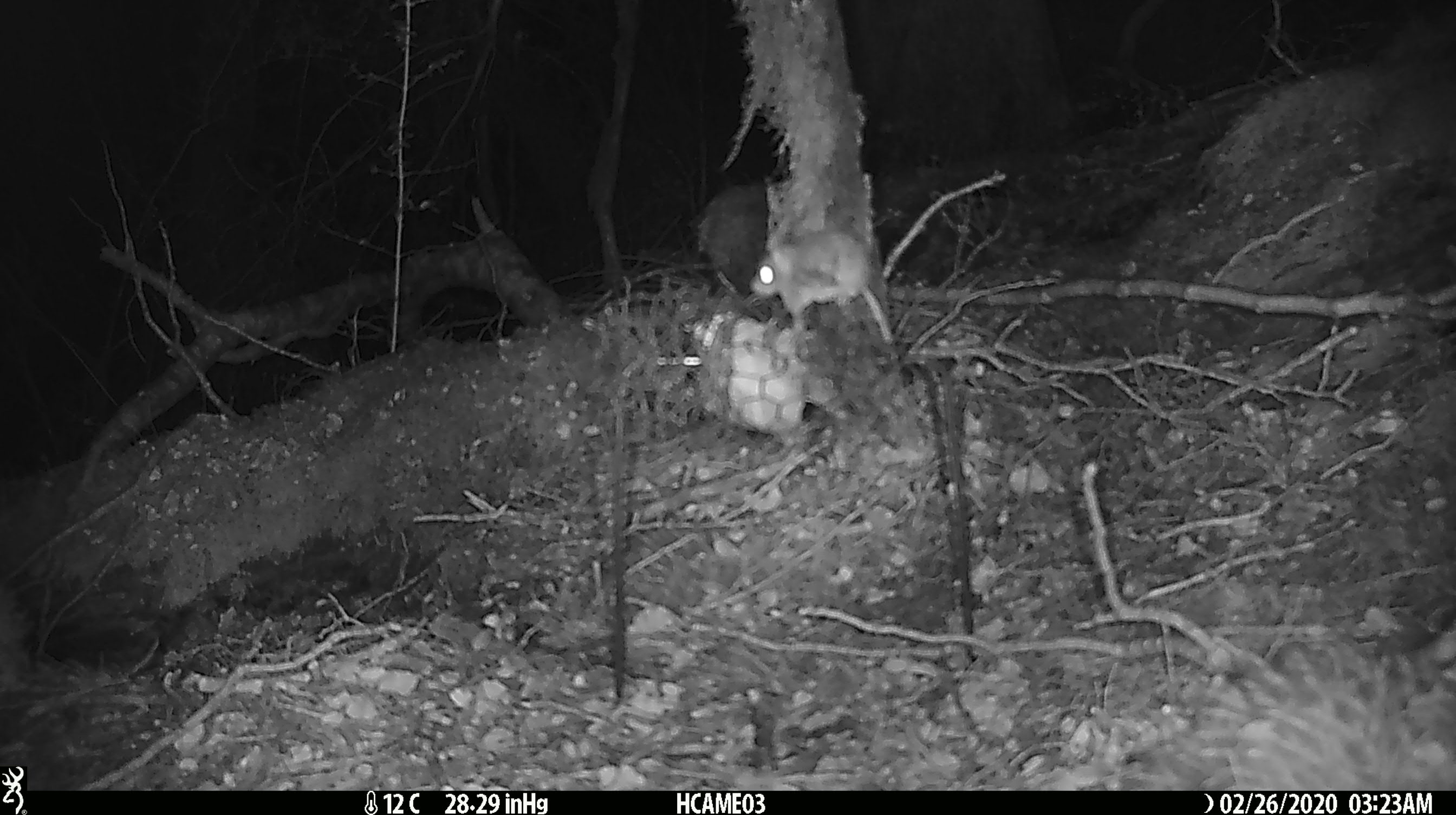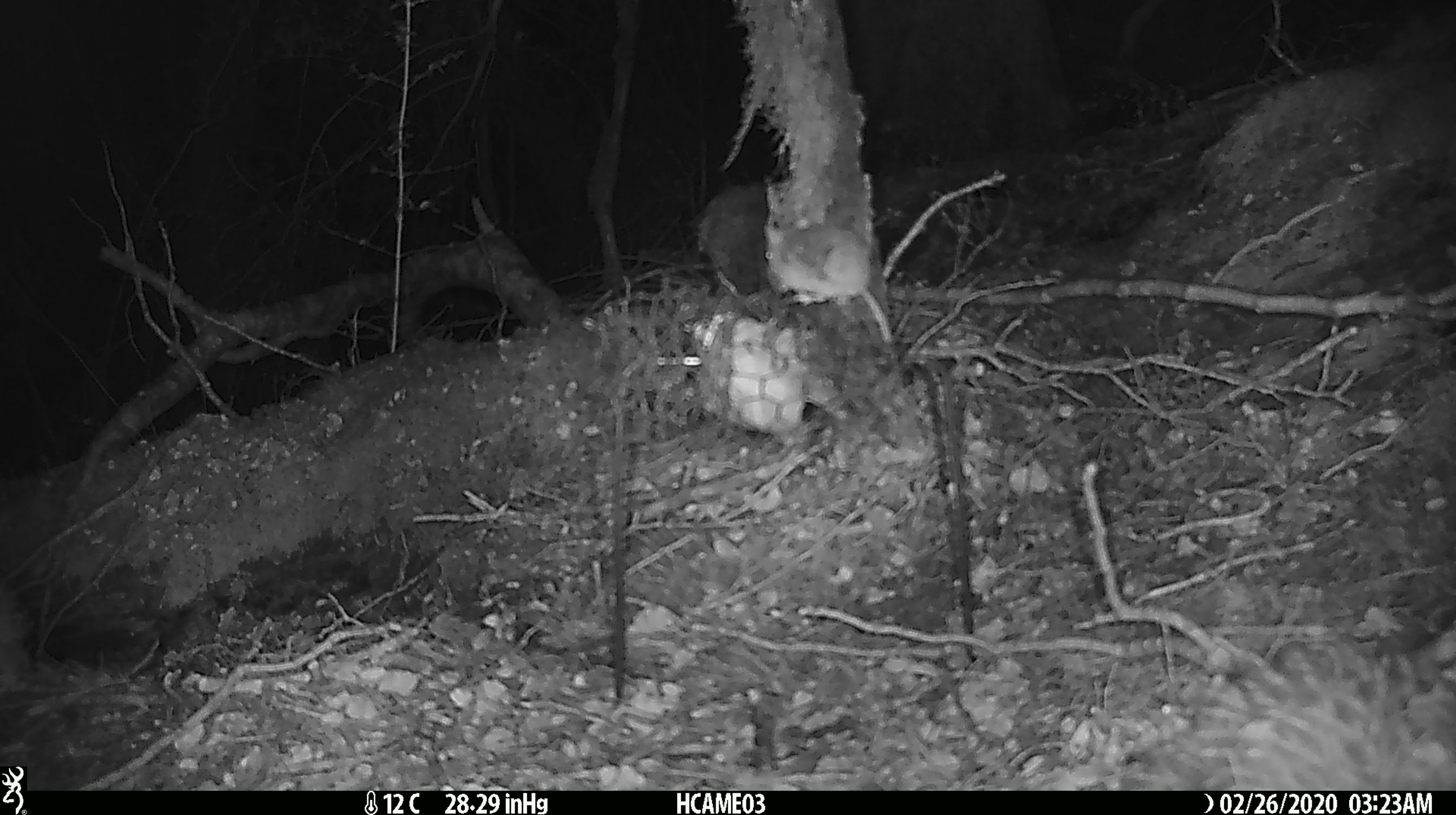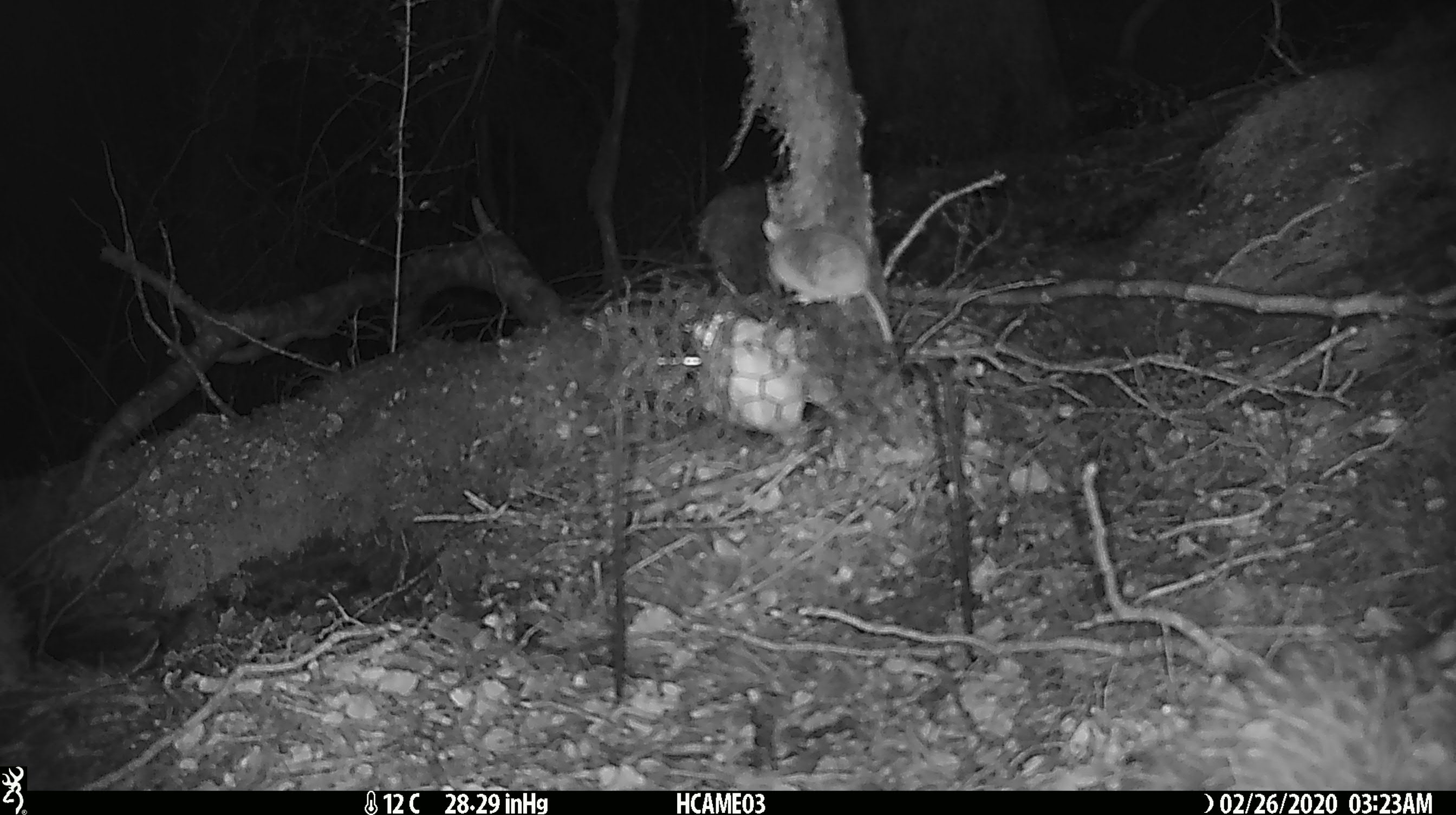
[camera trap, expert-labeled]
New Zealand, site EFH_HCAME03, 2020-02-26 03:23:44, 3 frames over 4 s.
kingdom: Animalia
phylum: Chordata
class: Mammalia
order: Rodentia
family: Muridae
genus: Mus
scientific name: Mus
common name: mouse